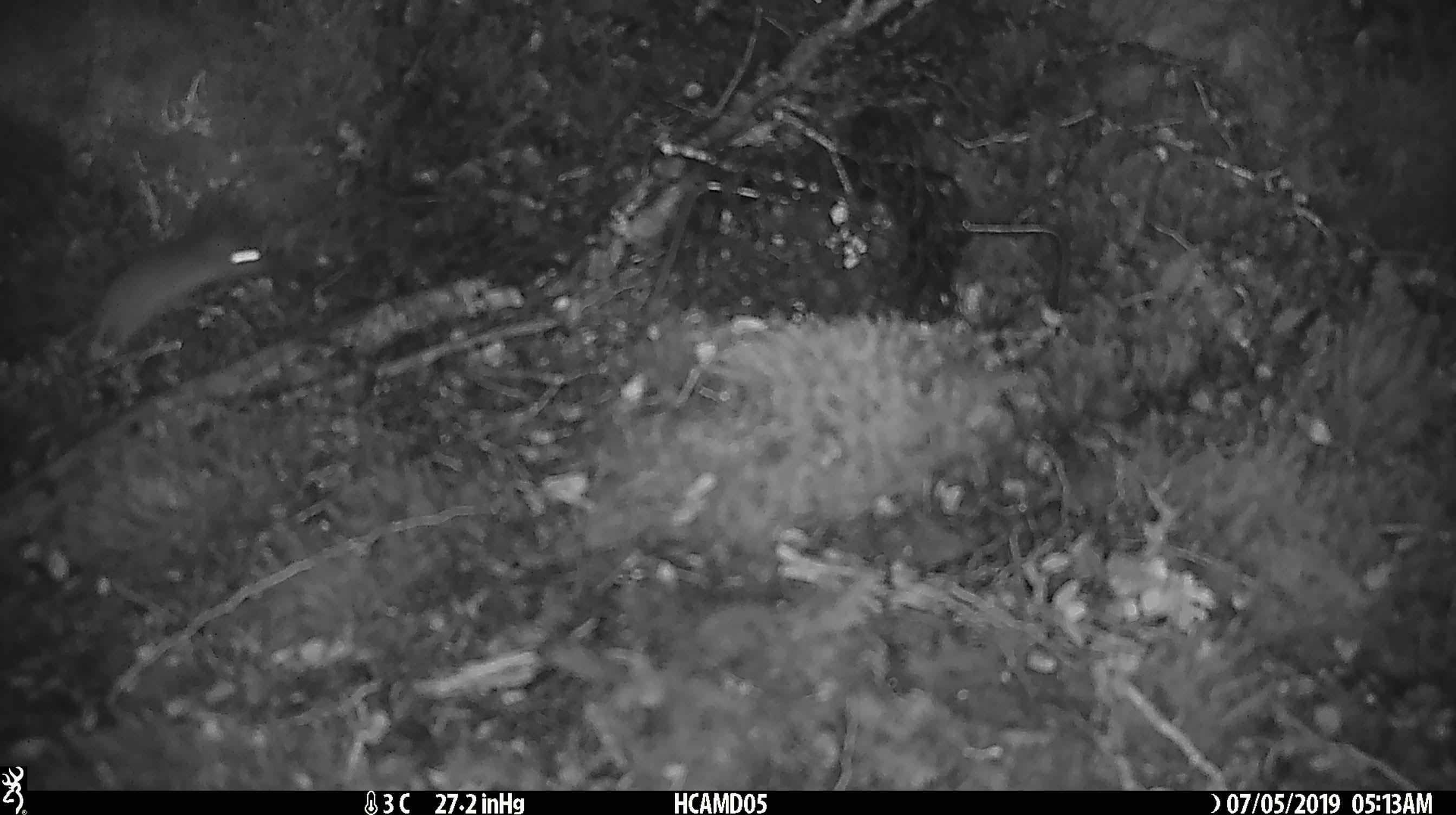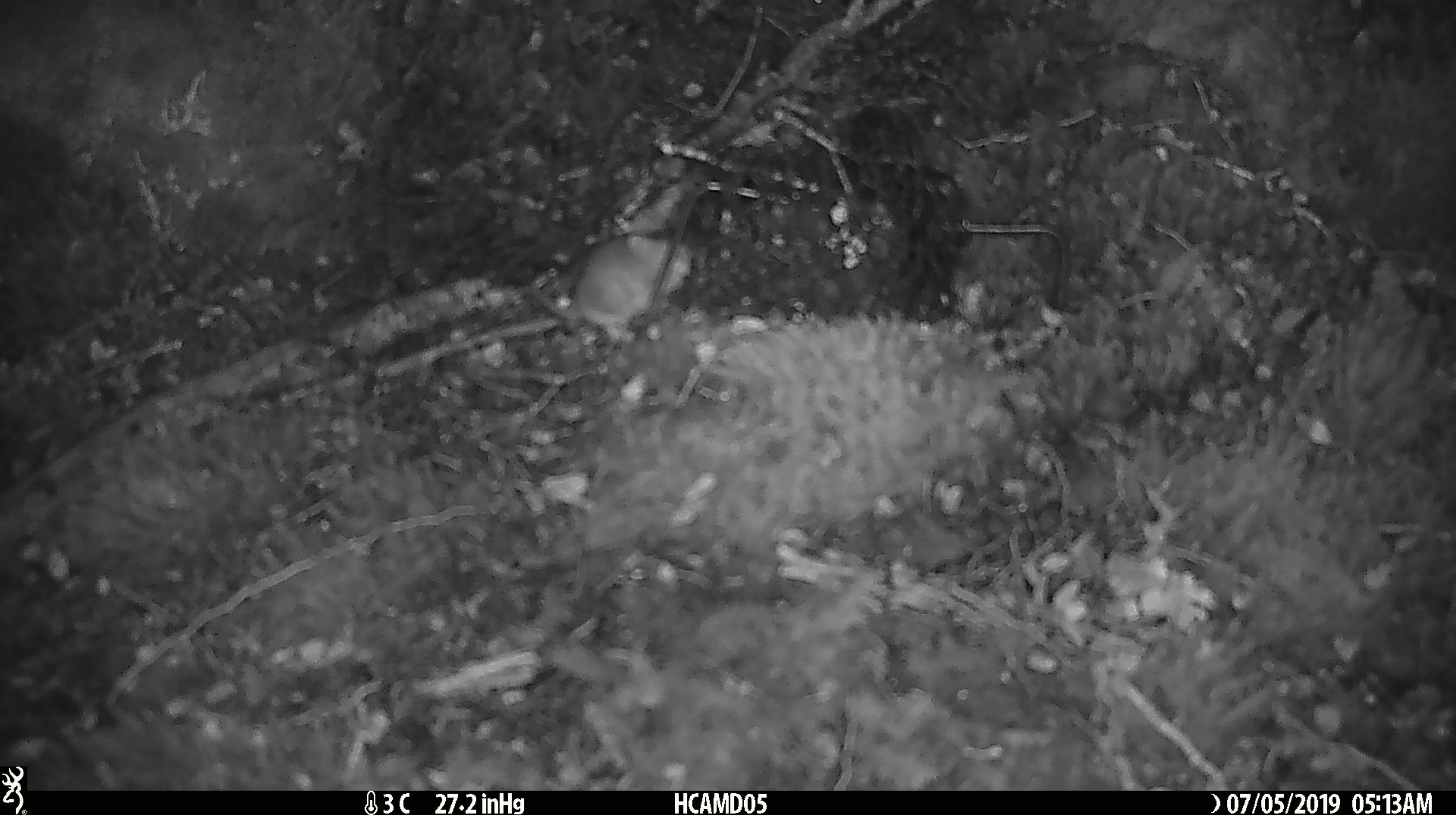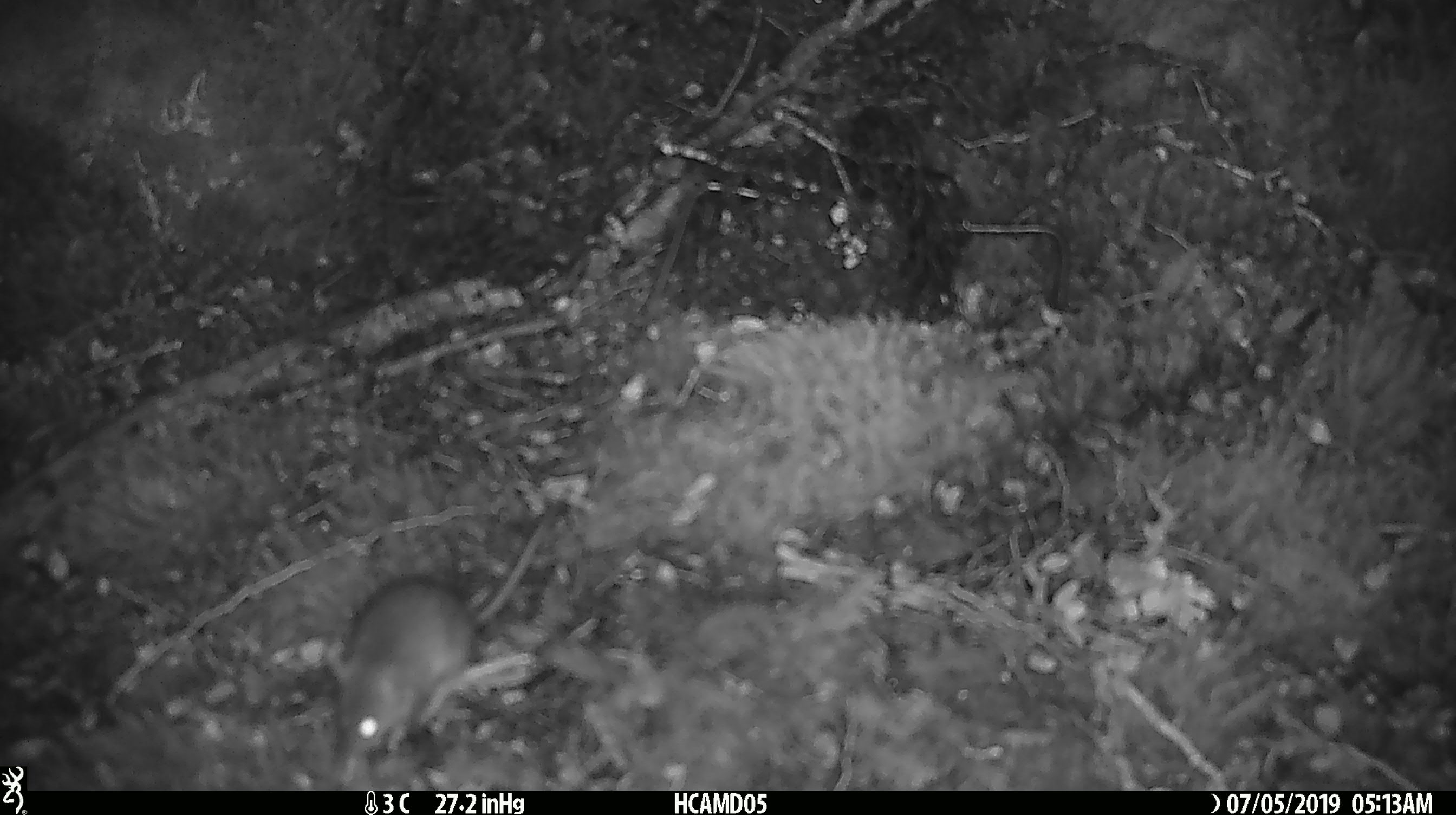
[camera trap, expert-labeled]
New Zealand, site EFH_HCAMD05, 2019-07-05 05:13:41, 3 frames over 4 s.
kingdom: Animalia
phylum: Chordata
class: Mammalia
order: Rodentia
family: Muridae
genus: Mus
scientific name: Mus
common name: mouse